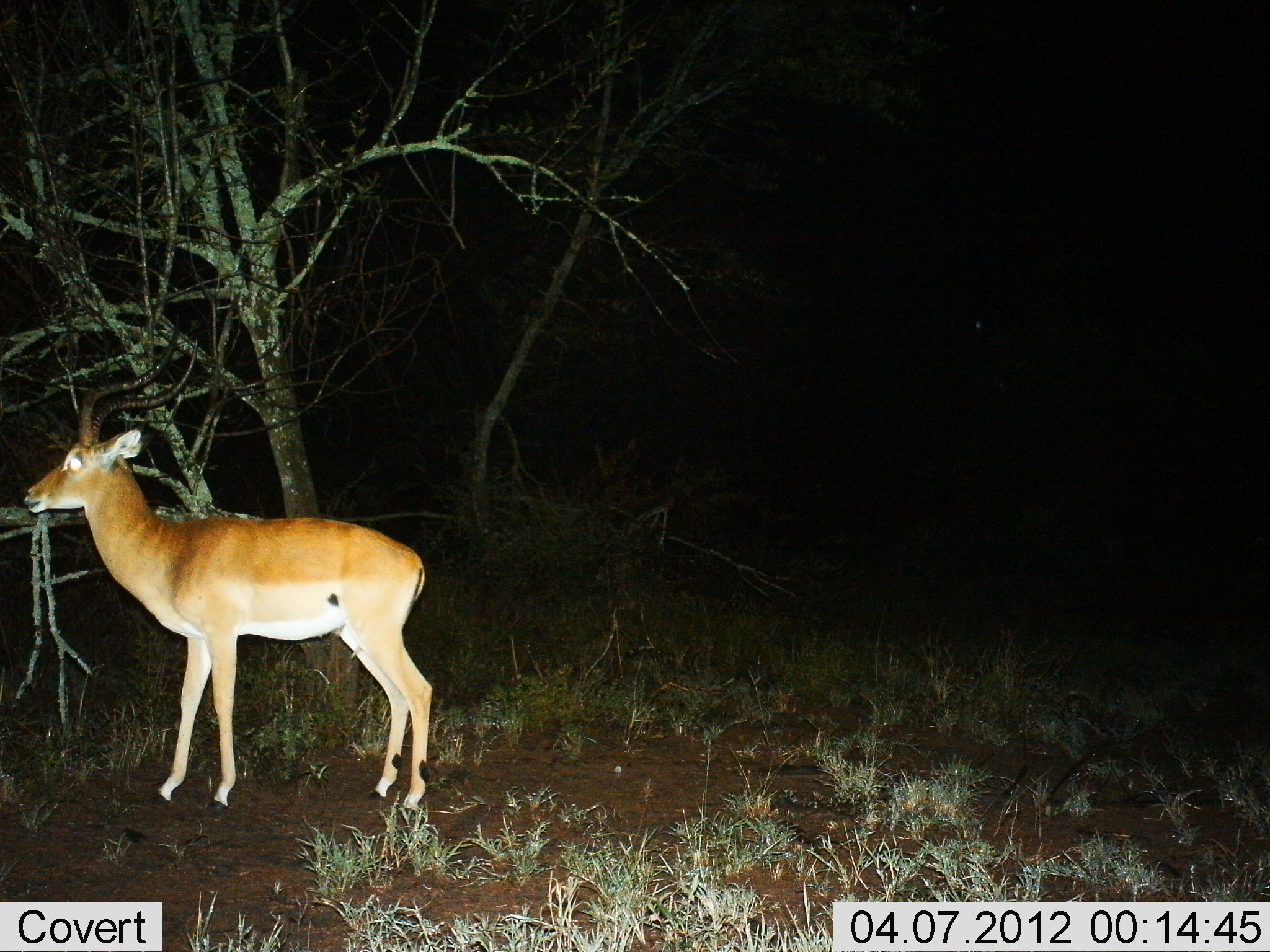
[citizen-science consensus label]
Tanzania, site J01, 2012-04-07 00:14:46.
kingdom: Animalia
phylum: Chordata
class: Mammalia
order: Artiodactyla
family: Bovidae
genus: Aepyceros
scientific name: Aepyceros melampus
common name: impala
Impala (Aepyceros melampus), count 1. Behavior (volunteer vote fractions): standing 94%, resting 0%, moving 6%, interacting 0%. Young present (vote fraction): 6%. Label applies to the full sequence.